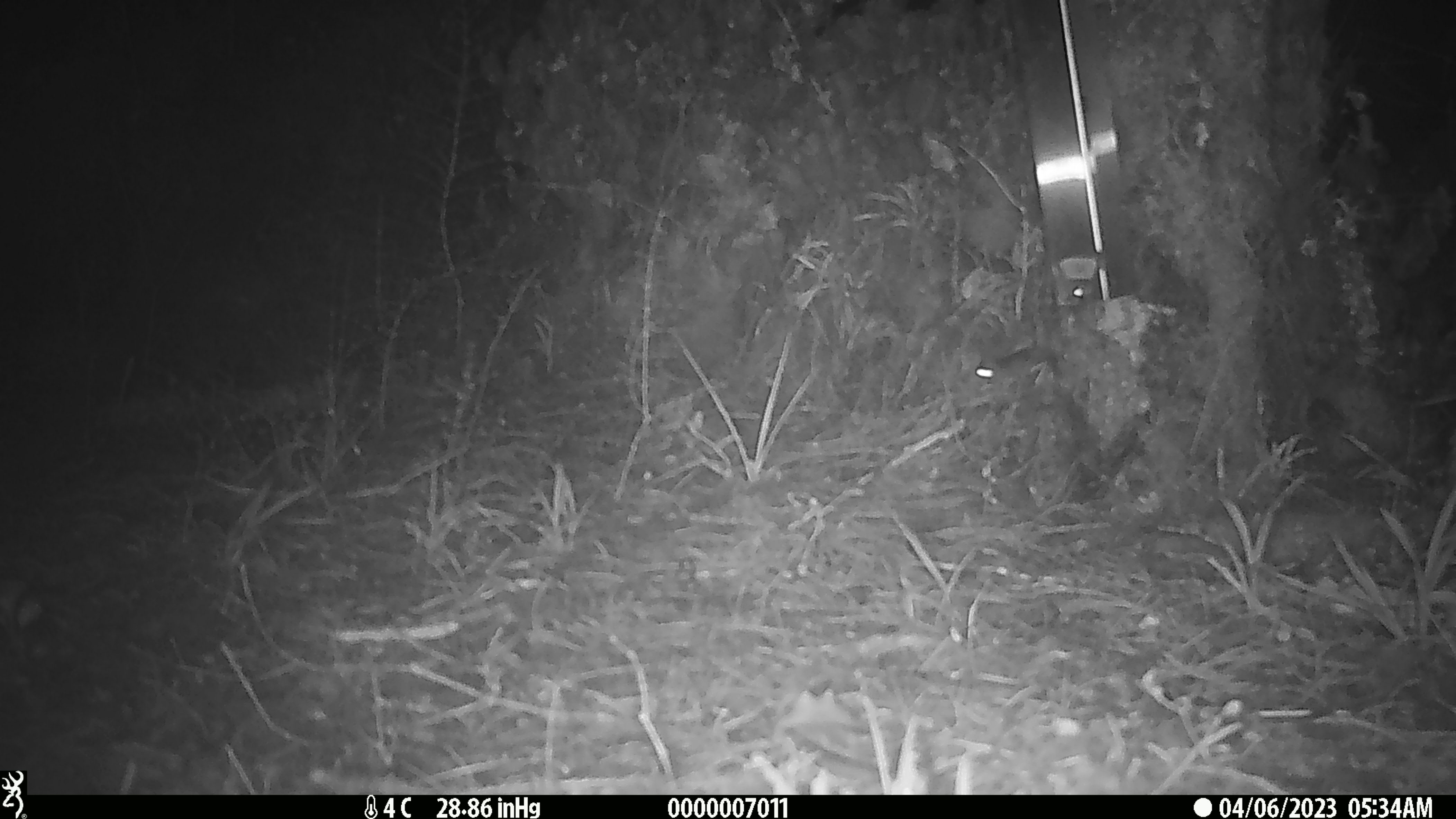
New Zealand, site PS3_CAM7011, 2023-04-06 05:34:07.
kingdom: Animalia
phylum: Chordata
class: Mammalia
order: Rodentia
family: Muridae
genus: Mus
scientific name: Mus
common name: mouse